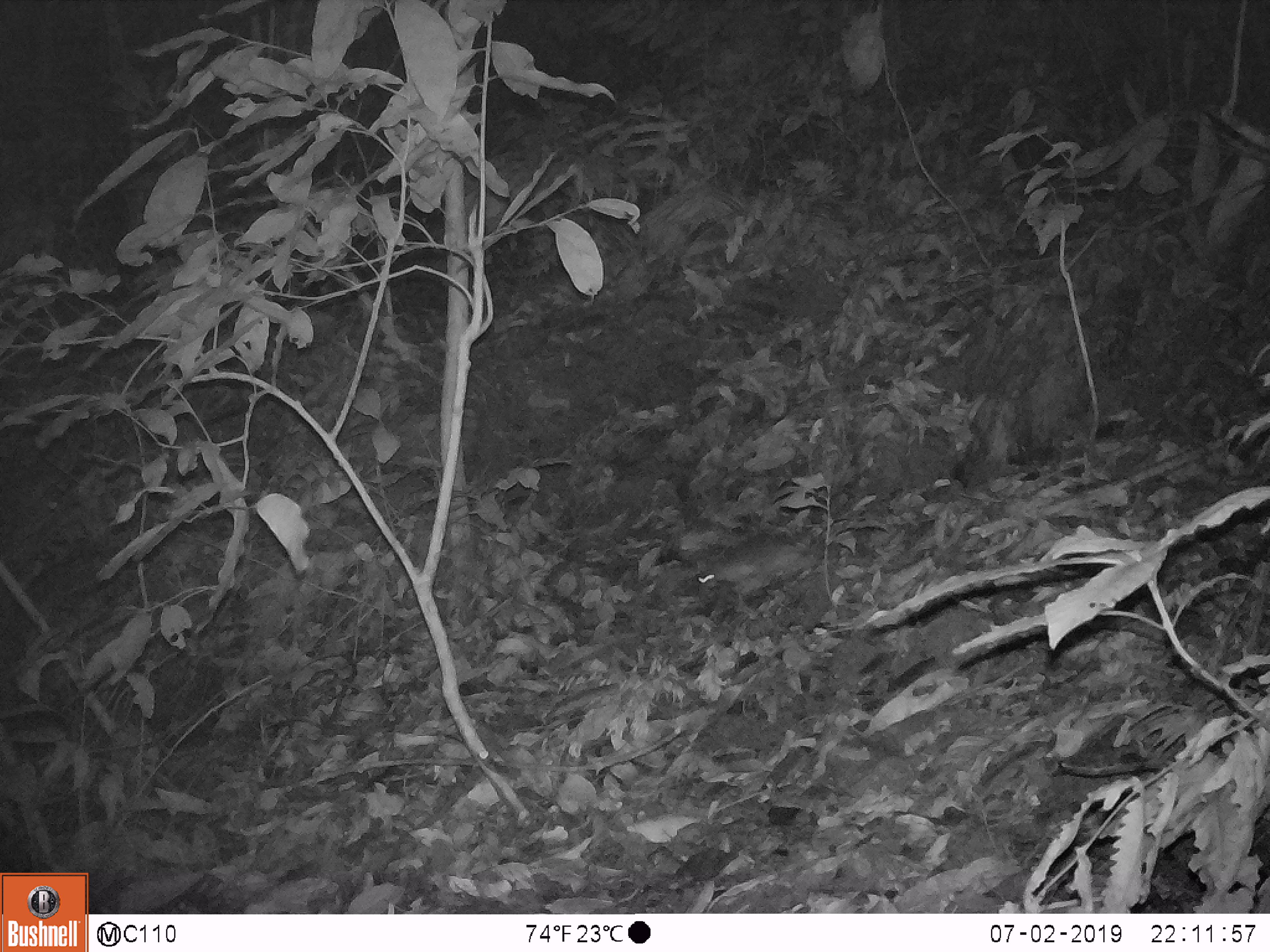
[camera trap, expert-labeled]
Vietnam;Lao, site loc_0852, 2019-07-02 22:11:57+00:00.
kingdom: Animalia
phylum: Chordata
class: Mammalia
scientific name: Mammalia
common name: mammal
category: unidentified small mammal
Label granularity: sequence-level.